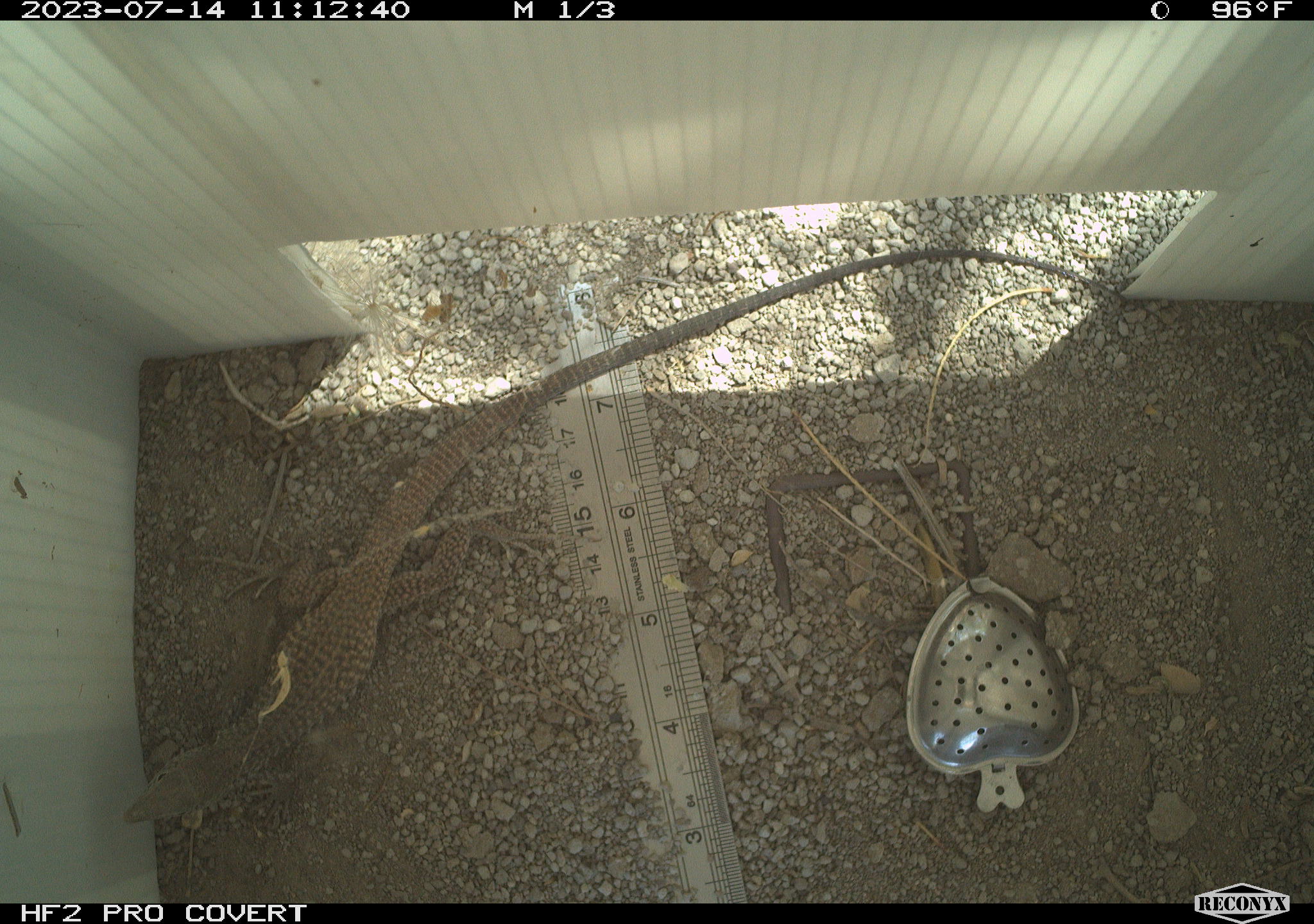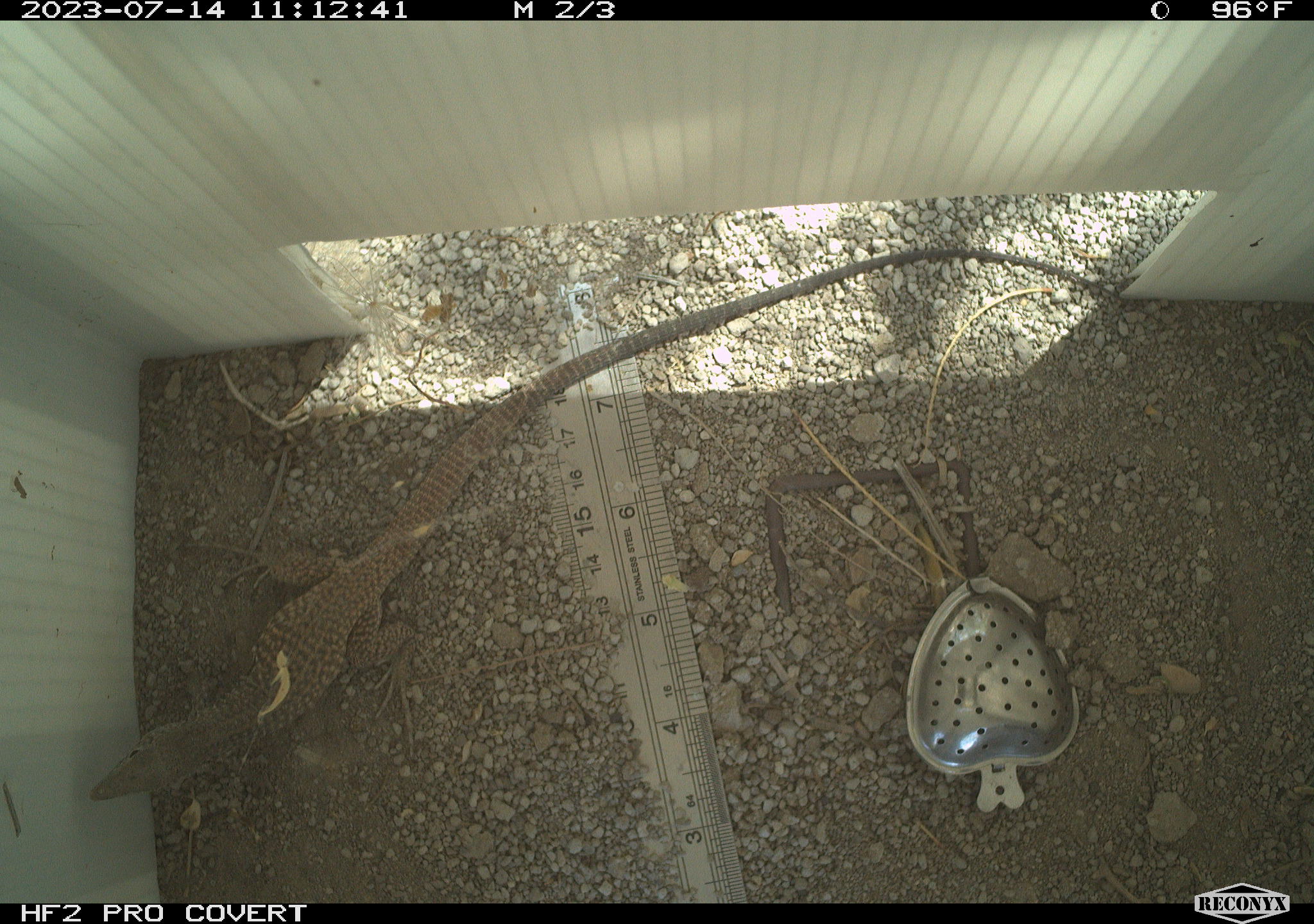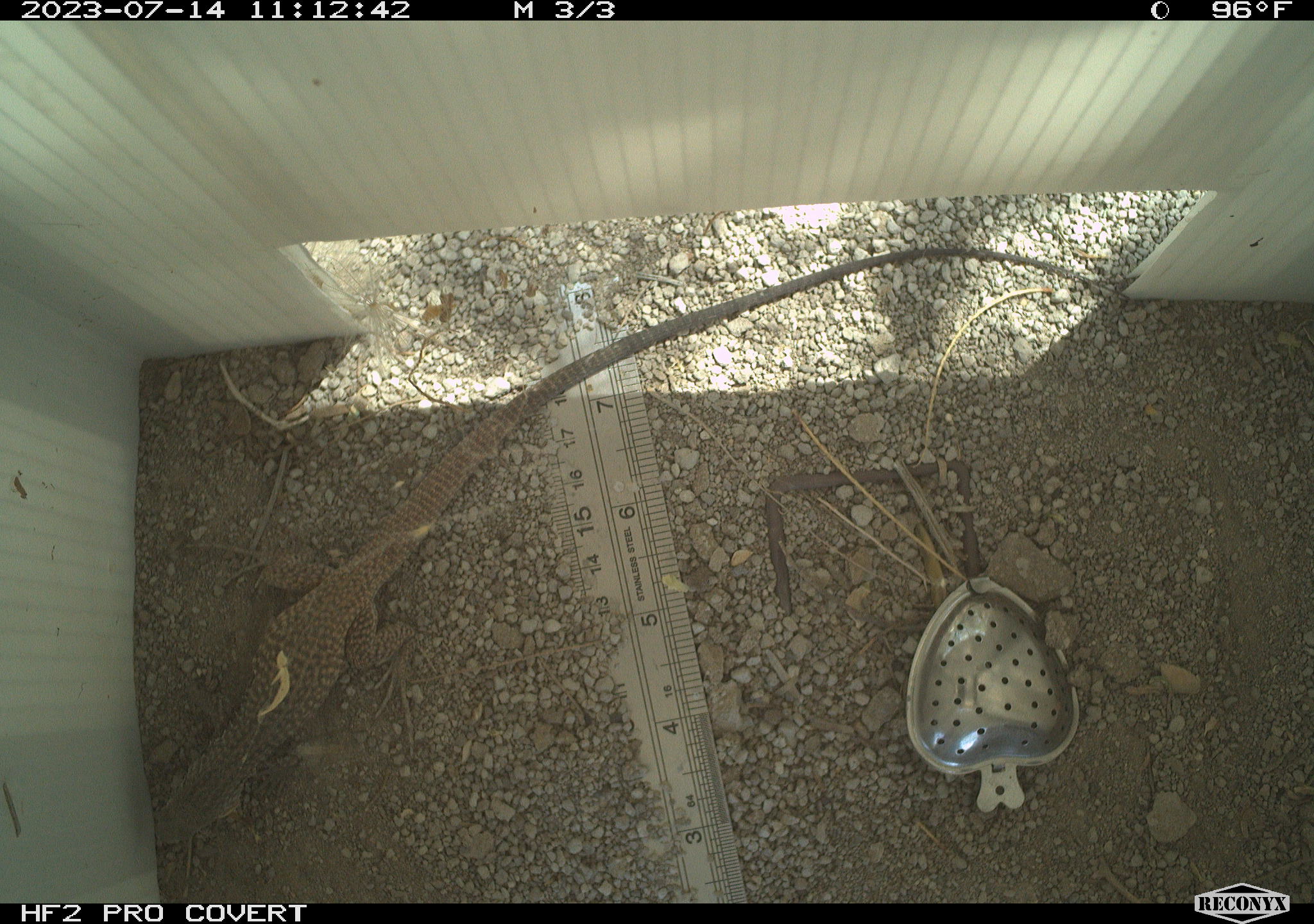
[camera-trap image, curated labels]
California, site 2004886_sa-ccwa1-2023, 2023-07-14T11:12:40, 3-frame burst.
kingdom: Animalia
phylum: Chordata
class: Reptilia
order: Squamata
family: Teiidae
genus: Aspidoscelis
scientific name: Aspidoscelis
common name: whiptail lizards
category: aspidoscelis species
Aspidoscelis species (whiptail lizards) (Aspidoscelis).